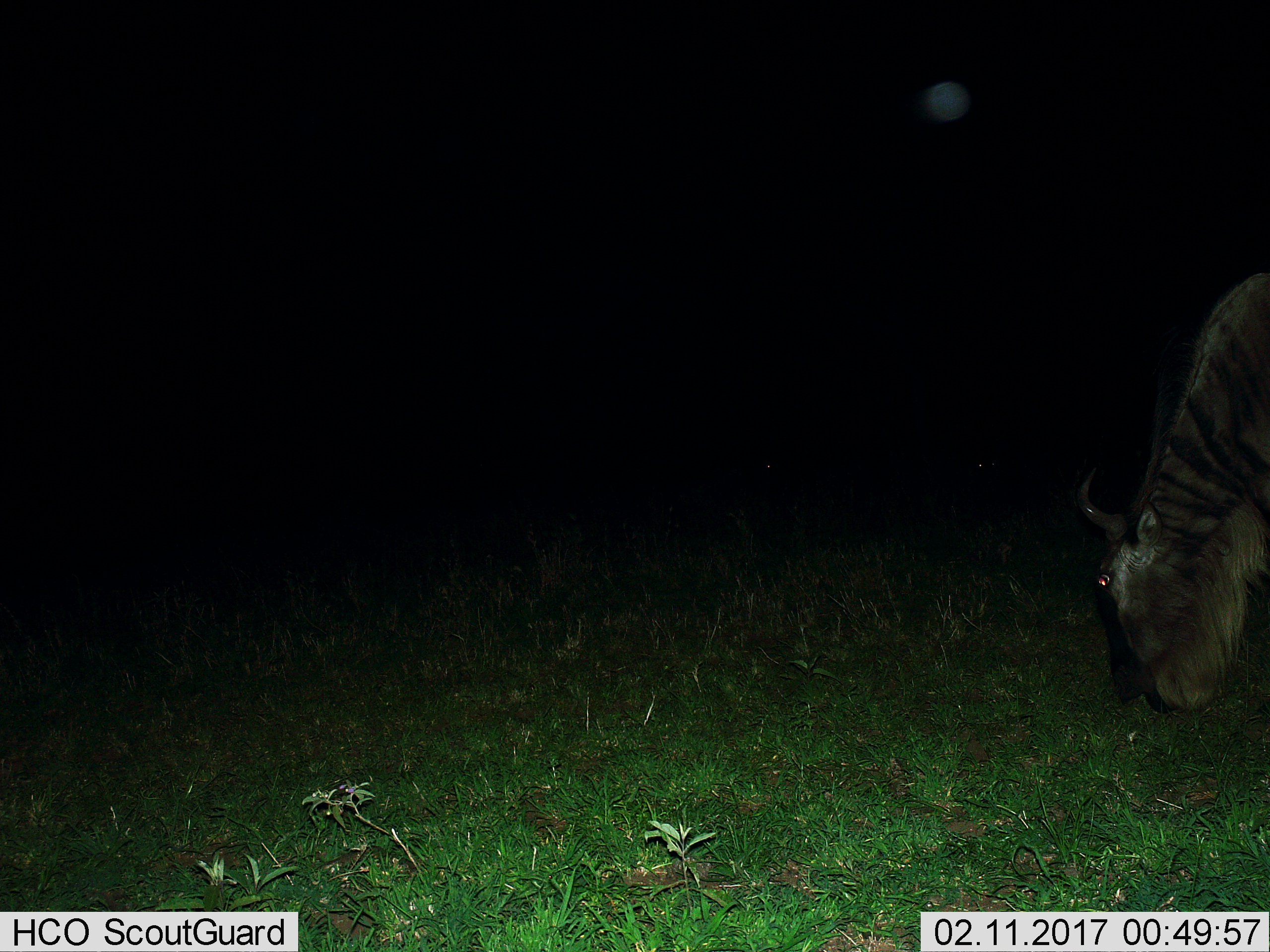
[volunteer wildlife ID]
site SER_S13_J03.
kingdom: Animalia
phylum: Chordata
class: Mammalia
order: Artiodactyla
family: Bovidae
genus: Connochaetes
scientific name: Connochaetes taurinus taurinus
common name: blue wildebeest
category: wildebeestblue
Wildebeestblue (blue wildebeest) (Connochaetes taurinus taurinus), count 1. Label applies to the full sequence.